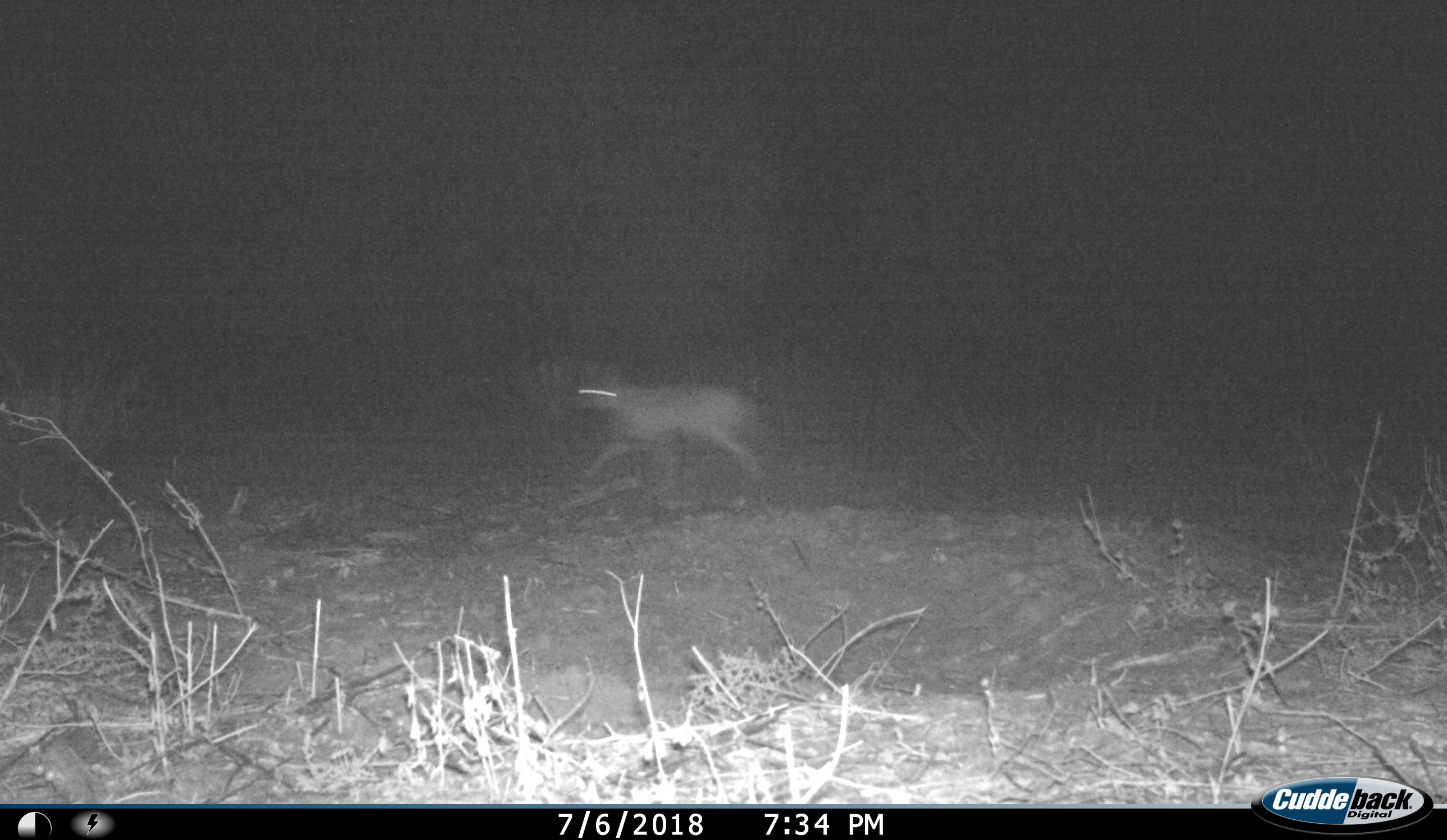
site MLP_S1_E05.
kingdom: Animalia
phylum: Chordata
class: Mammalia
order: Carnivora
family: Canidae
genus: Lupulella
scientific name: Lupulella mesomelas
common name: black-backed jackal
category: jackalblackbacked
Jackalblackbacked (black-backed jackal) (Lupulella mesomelas), count 1. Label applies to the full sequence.